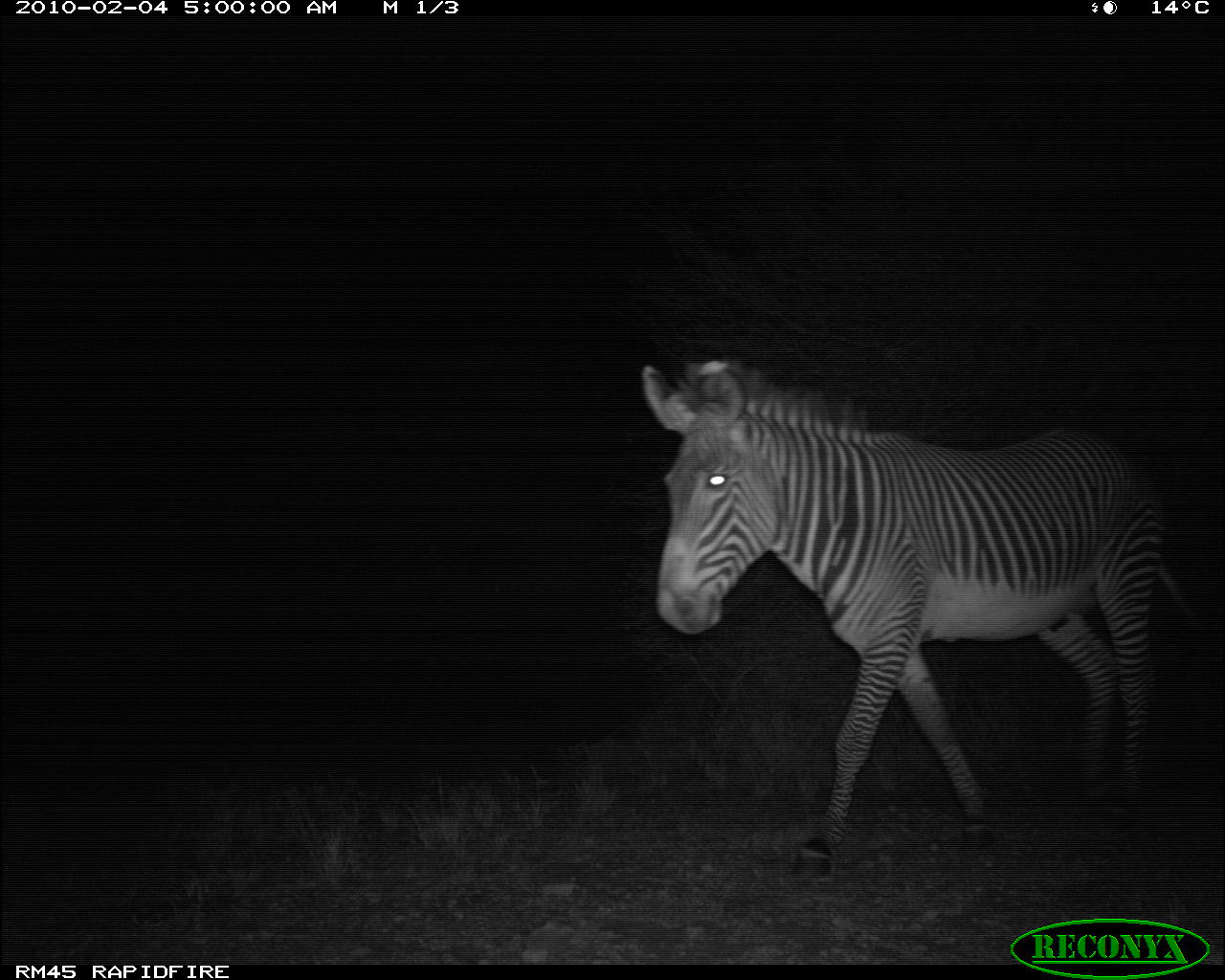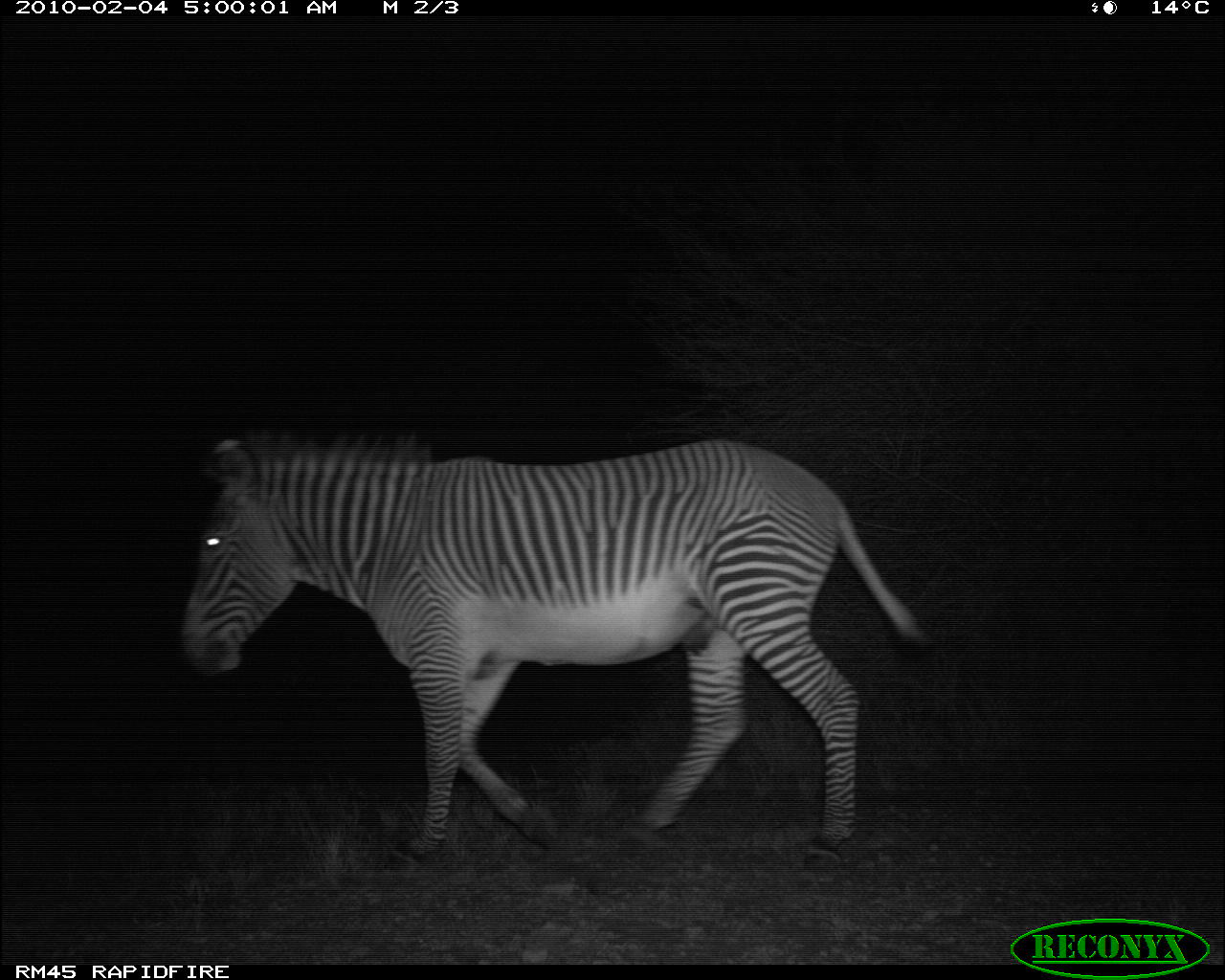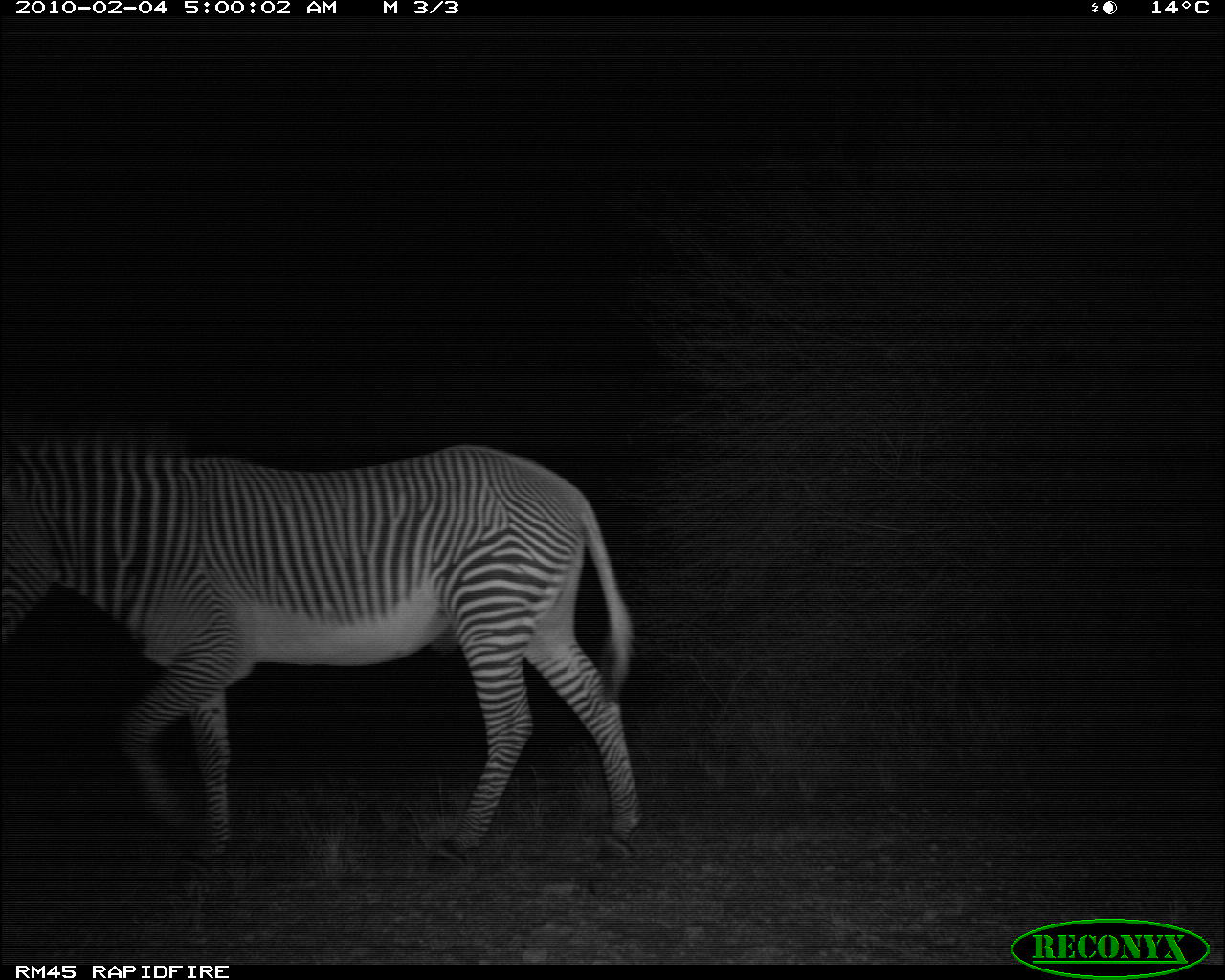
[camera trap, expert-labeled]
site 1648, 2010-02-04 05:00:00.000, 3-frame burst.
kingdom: Animalia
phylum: Chordata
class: Mammalia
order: Perissodactyla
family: Equidae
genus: Equus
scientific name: Equus grevyi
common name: grévy's zebra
Equus grevyi (grévy's zebra), count 1.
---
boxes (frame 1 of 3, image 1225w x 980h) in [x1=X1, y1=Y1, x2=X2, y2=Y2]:
equus grevyi: [x1=642, y1=359, x2=1194, y2=883]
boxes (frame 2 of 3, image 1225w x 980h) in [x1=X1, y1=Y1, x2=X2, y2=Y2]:
equus grevyi: [x1=185, y1=431, x2=930, y2=880]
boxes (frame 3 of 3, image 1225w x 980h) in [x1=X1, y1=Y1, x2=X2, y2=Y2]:
equus grevyi: [x1=0, y1=433, x2=645, y2=890]